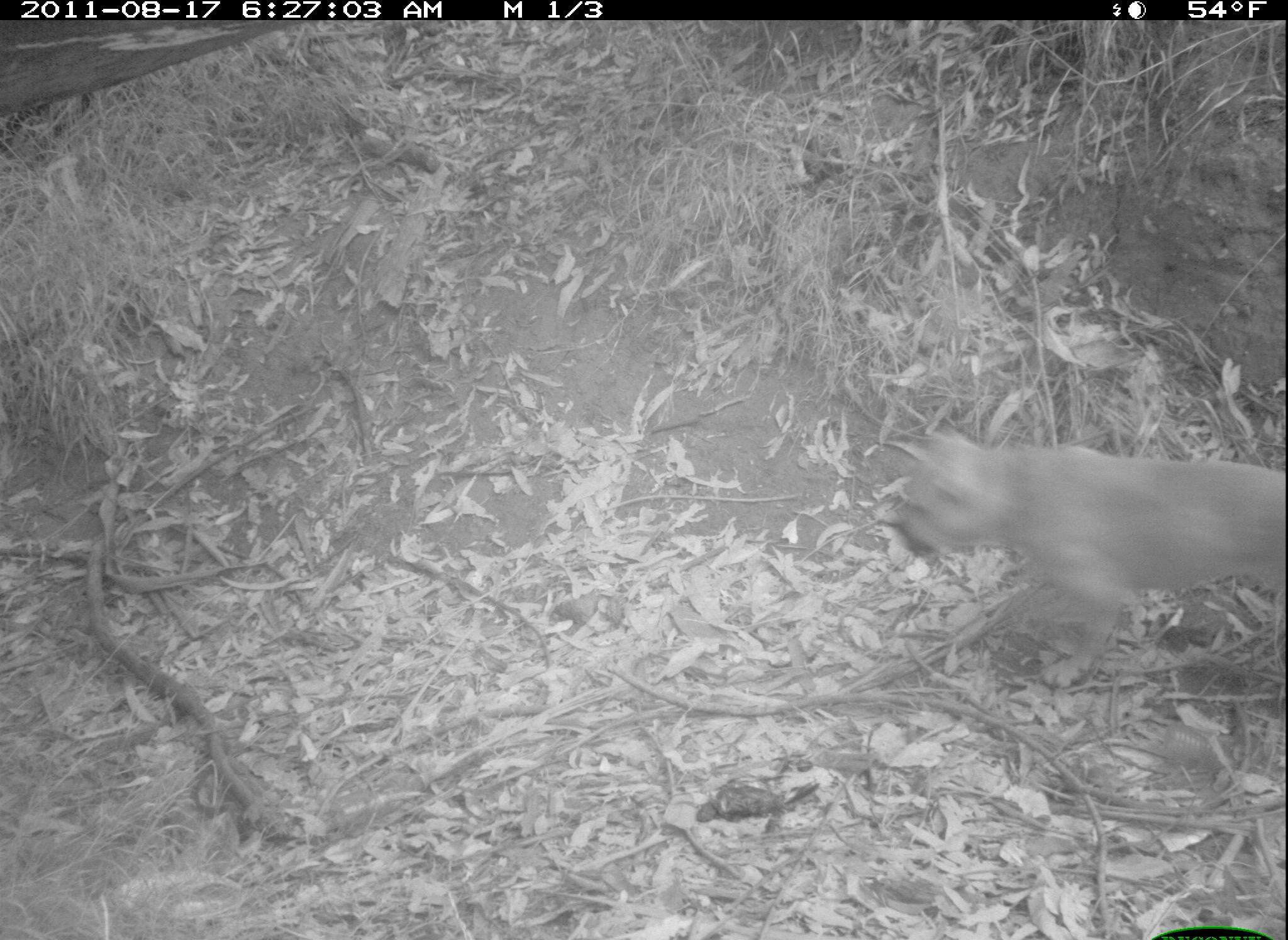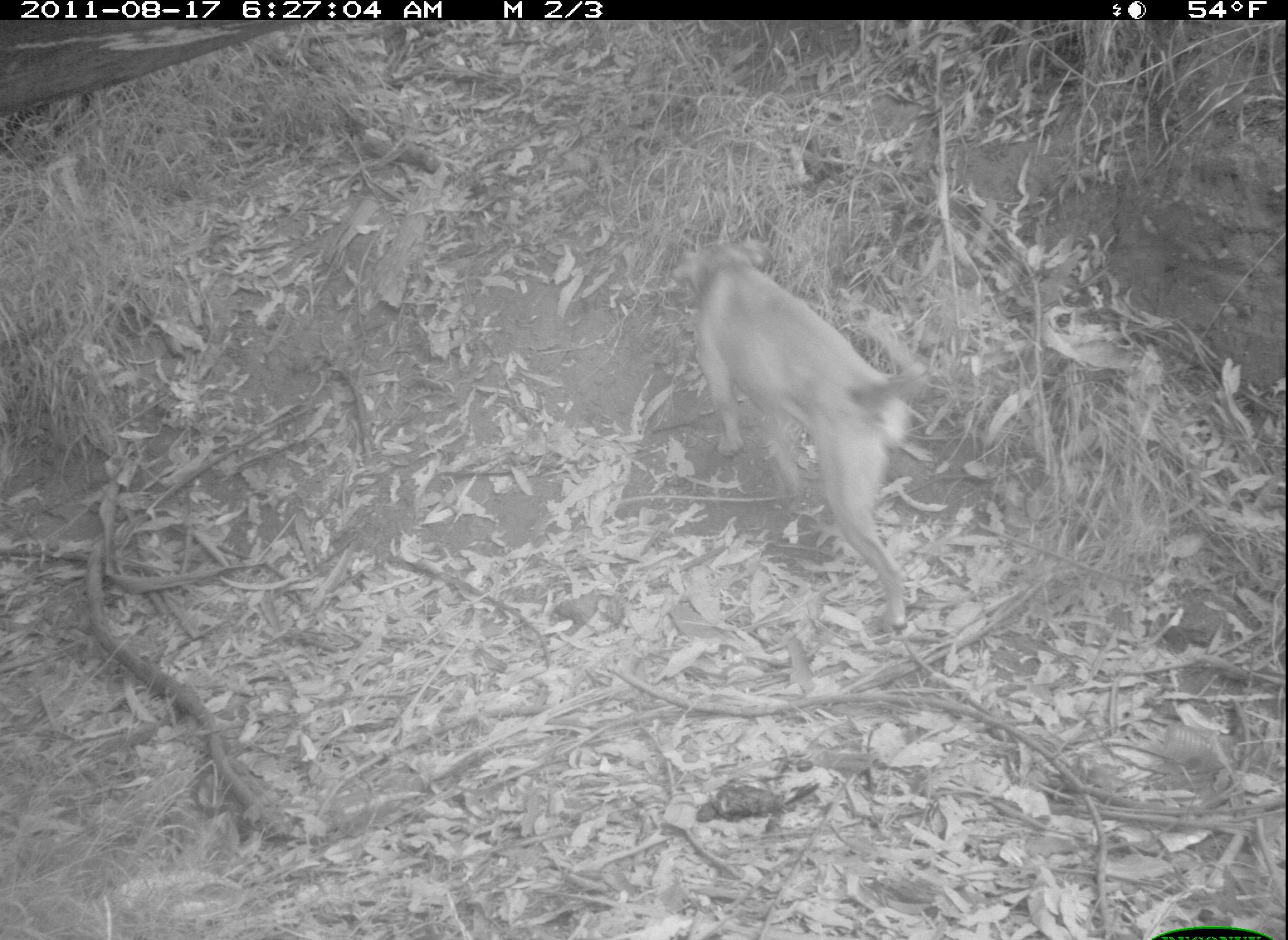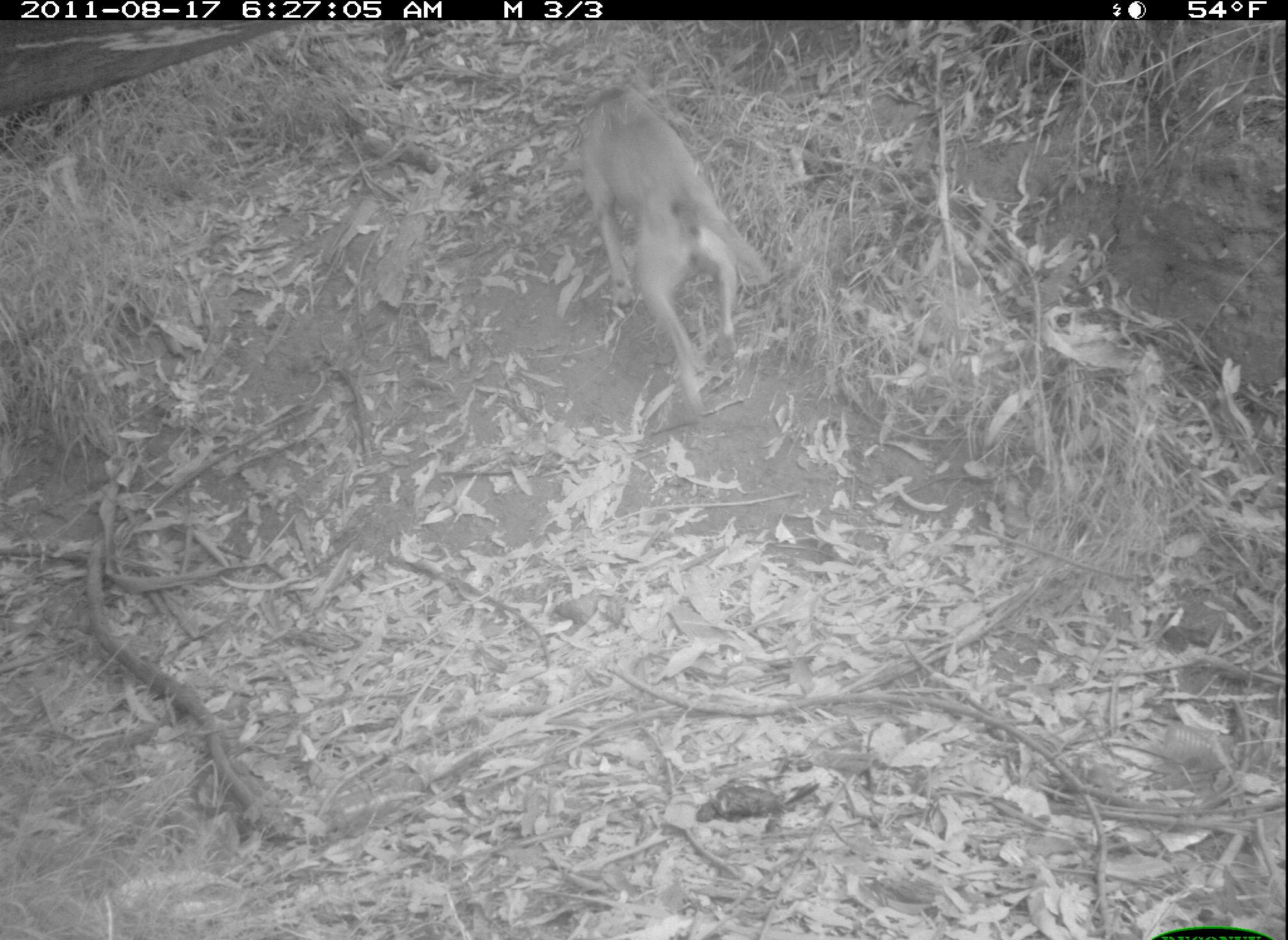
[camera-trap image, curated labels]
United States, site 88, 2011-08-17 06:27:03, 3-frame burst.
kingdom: Animalia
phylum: Chordata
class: Mammalia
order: Carnivora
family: Canidae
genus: Canis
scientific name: Canis familiaris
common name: domestic dog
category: dog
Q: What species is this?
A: Dog (domestic dog) (Canis familiaris).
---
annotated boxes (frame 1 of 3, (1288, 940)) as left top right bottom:
dog: 857 388 1280 693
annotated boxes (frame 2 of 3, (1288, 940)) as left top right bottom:
dog: 670 232 931 638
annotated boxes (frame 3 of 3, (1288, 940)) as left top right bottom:
dog: 552 71 807 448